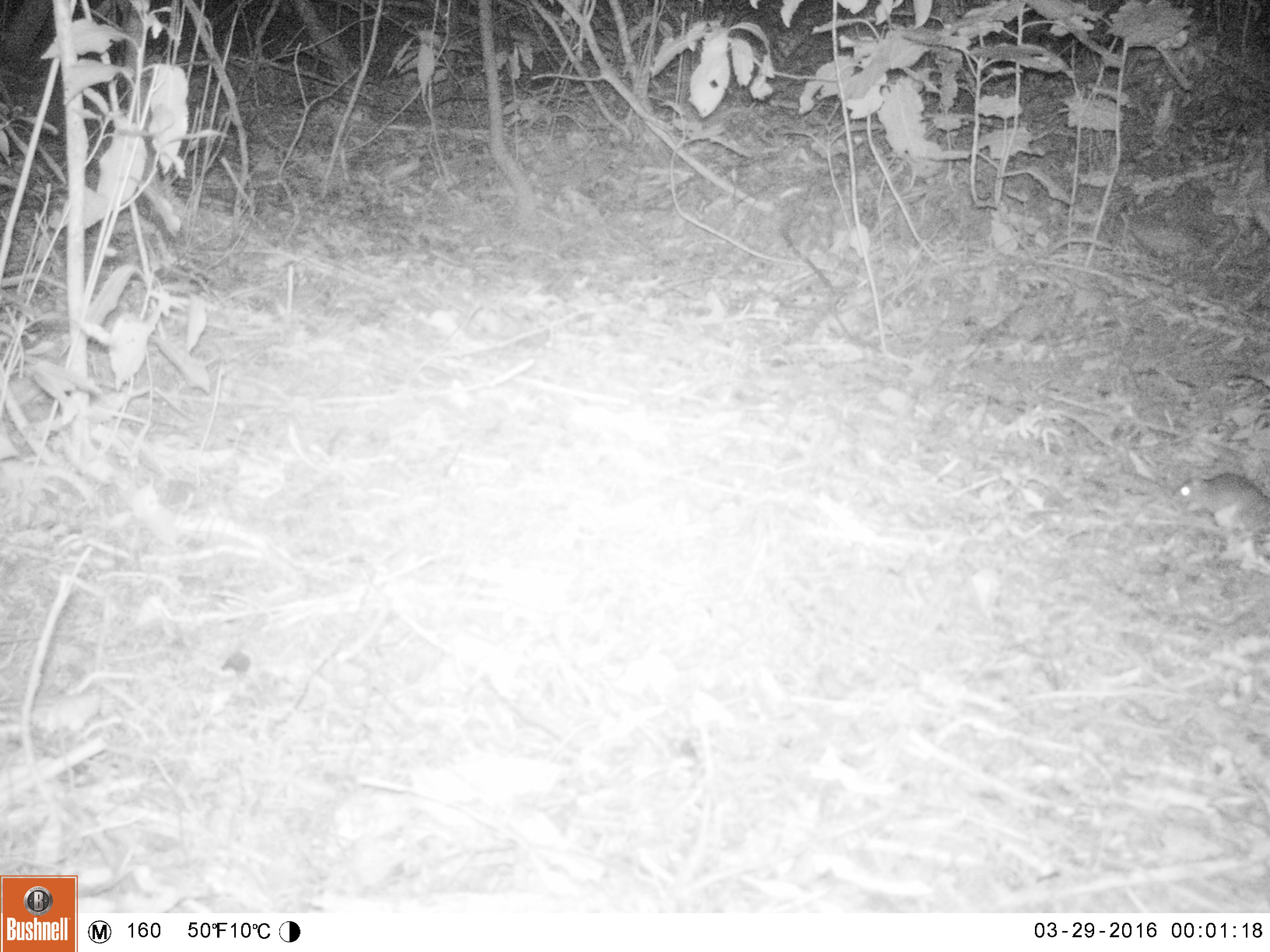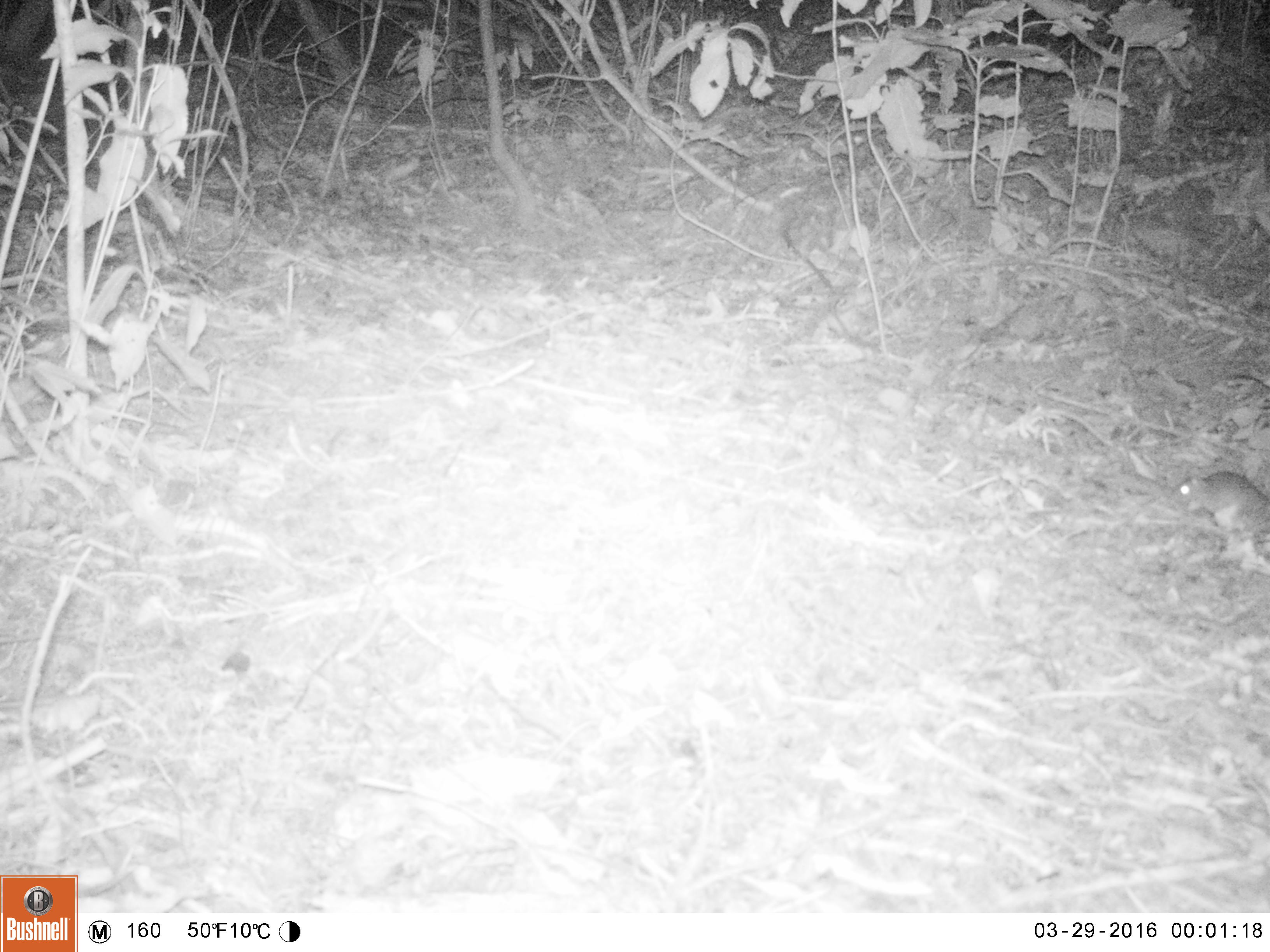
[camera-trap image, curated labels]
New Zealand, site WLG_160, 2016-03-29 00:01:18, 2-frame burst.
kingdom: Animalia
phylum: Chordata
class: Mammalia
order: Rodentia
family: Muridae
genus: Rattus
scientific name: Rattus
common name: rat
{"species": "rat (Rattus)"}